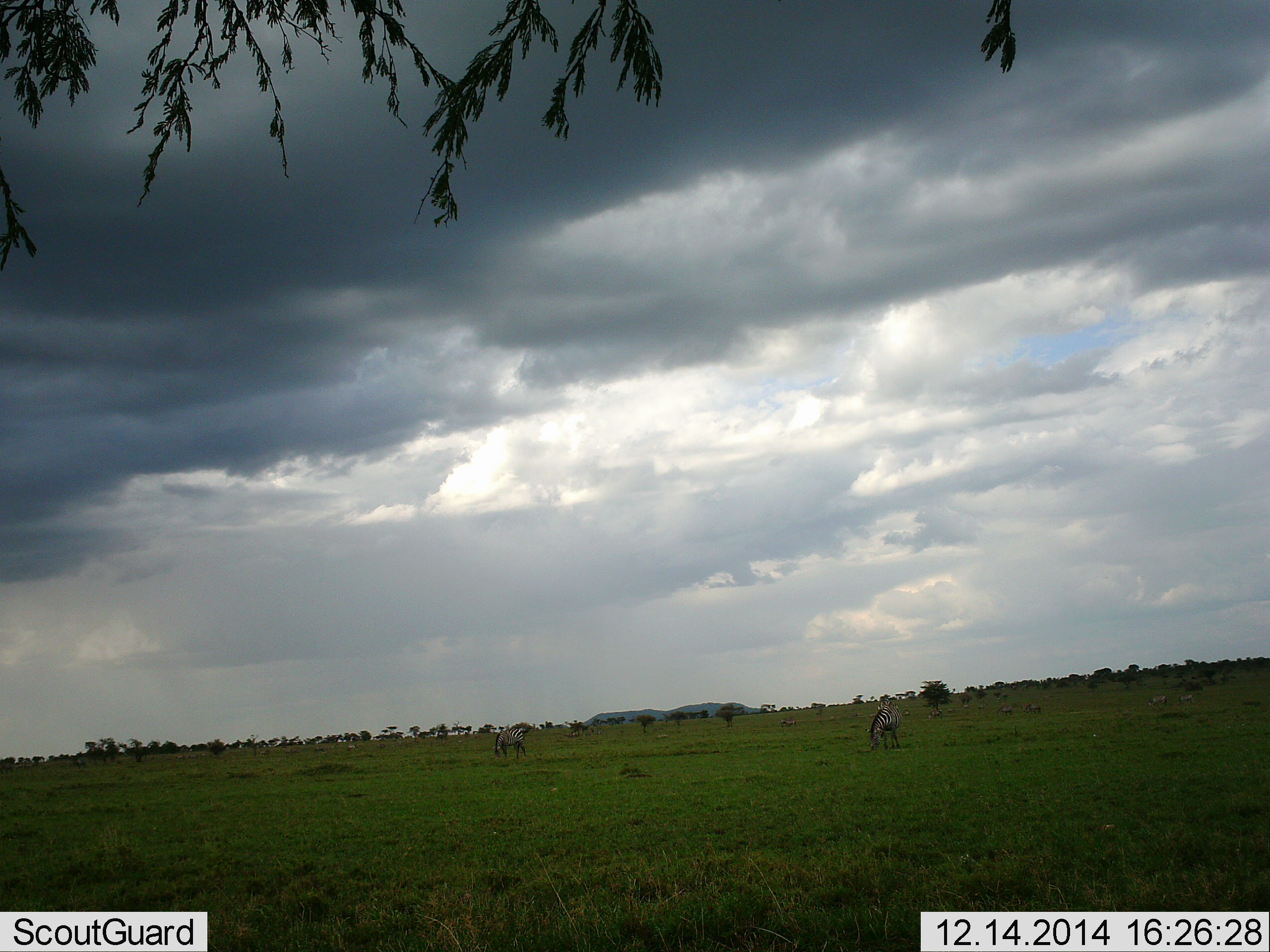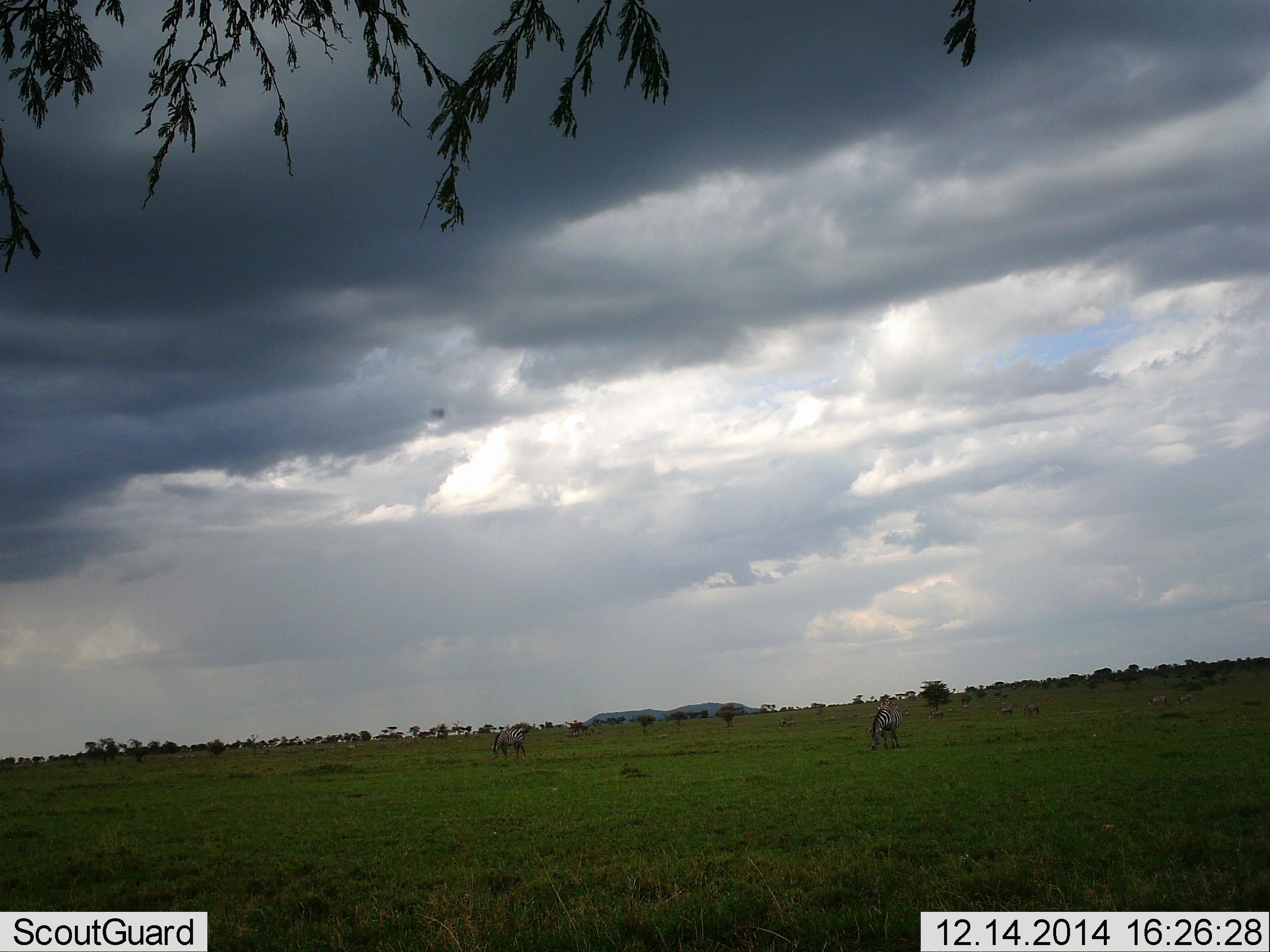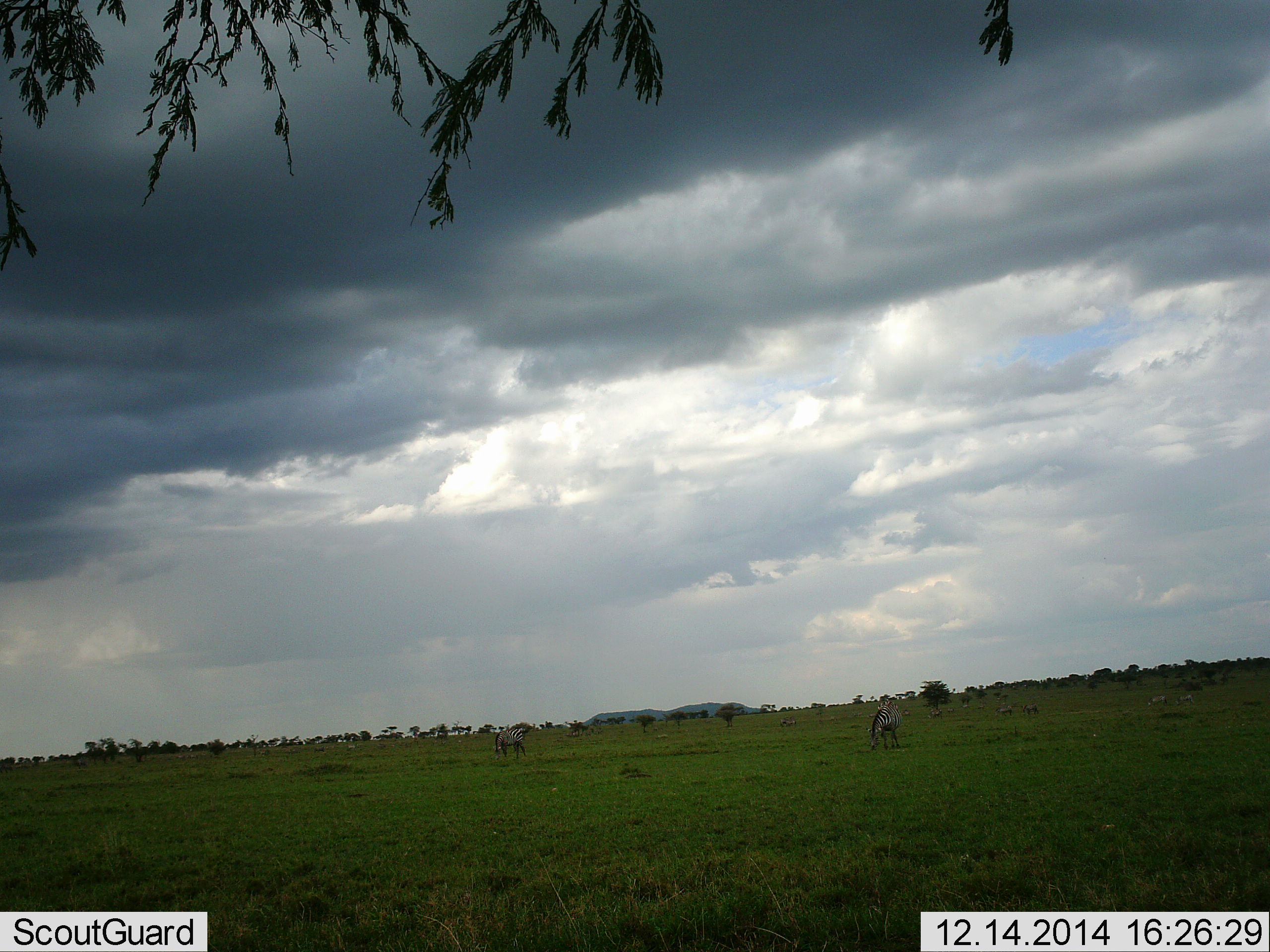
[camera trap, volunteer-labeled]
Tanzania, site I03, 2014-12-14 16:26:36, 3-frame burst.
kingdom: Animalia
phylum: Chordata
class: Mammalia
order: Perissodactyla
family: Equidae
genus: Equus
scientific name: Equus quagga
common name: plains zebra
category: zebra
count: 2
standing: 45%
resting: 0%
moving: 0%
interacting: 0%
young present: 0%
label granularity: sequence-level